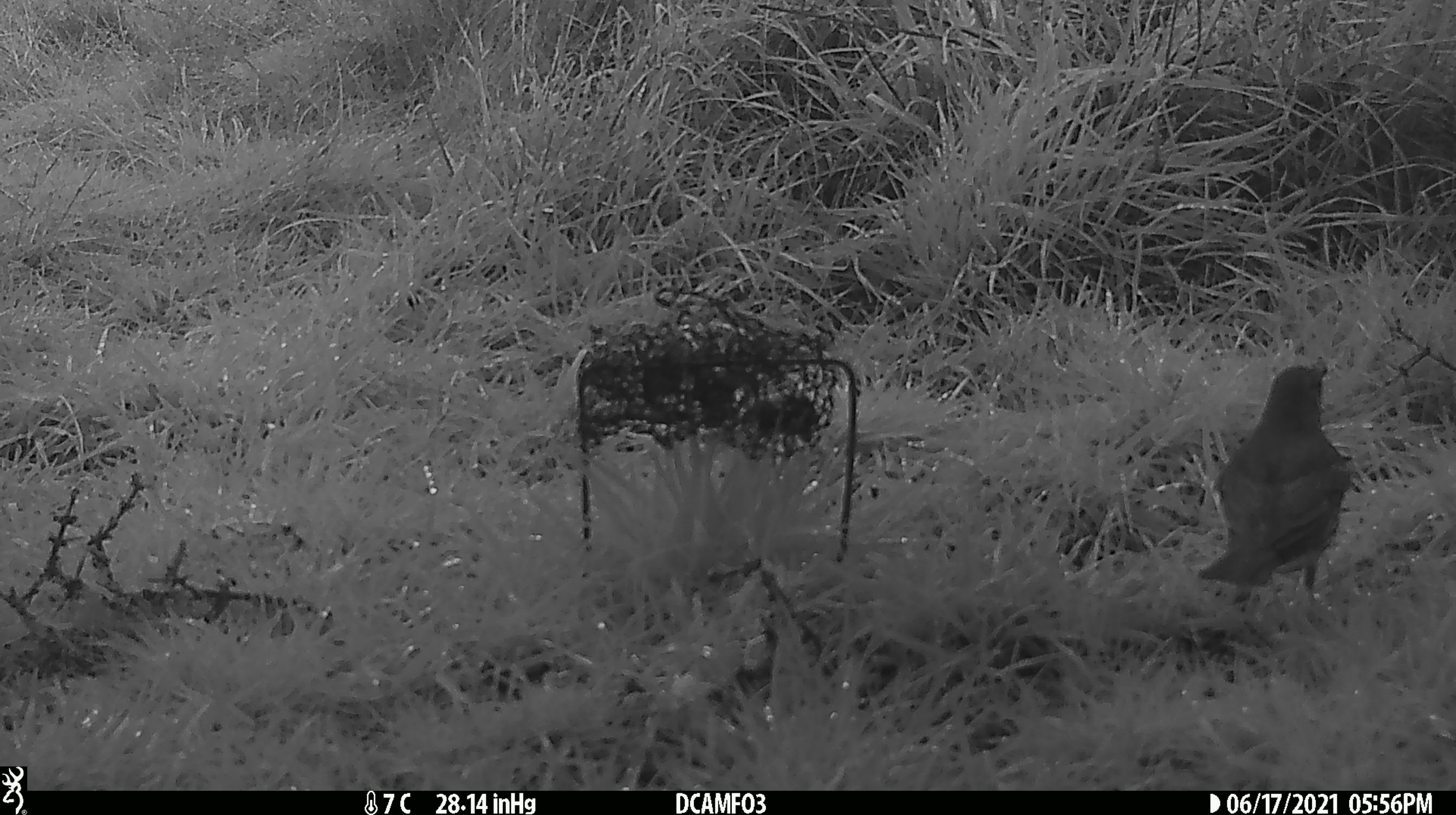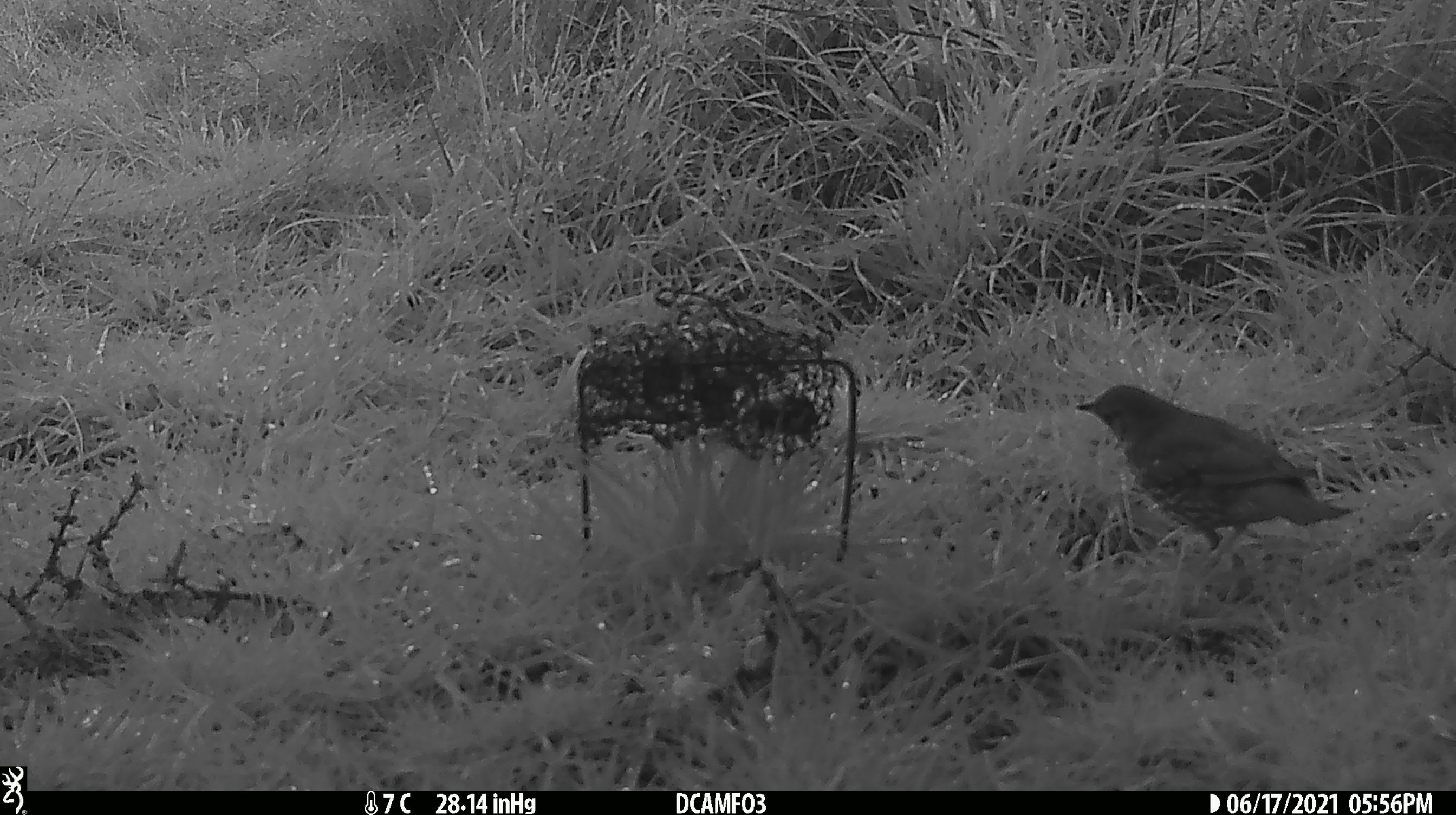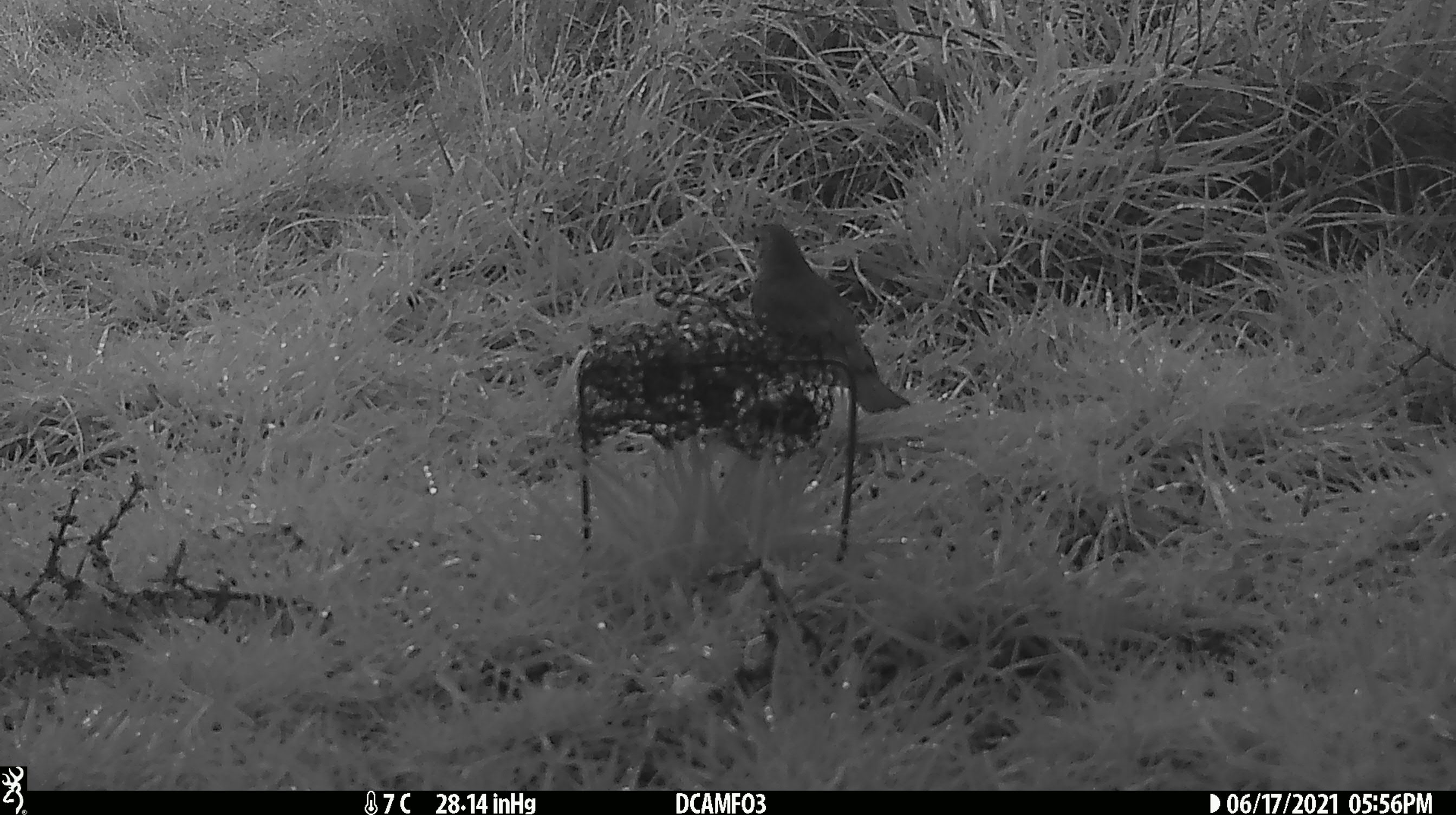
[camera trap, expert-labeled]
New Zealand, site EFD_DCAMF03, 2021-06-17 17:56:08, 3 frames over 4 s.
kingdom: Animalia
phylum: Chordata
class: Aves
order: Passeriformes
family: Turdidae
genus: Turdus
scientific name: Turdus philomelos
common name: song thrush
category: thrush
Thrush (song thrush) (Turdus philomelos).